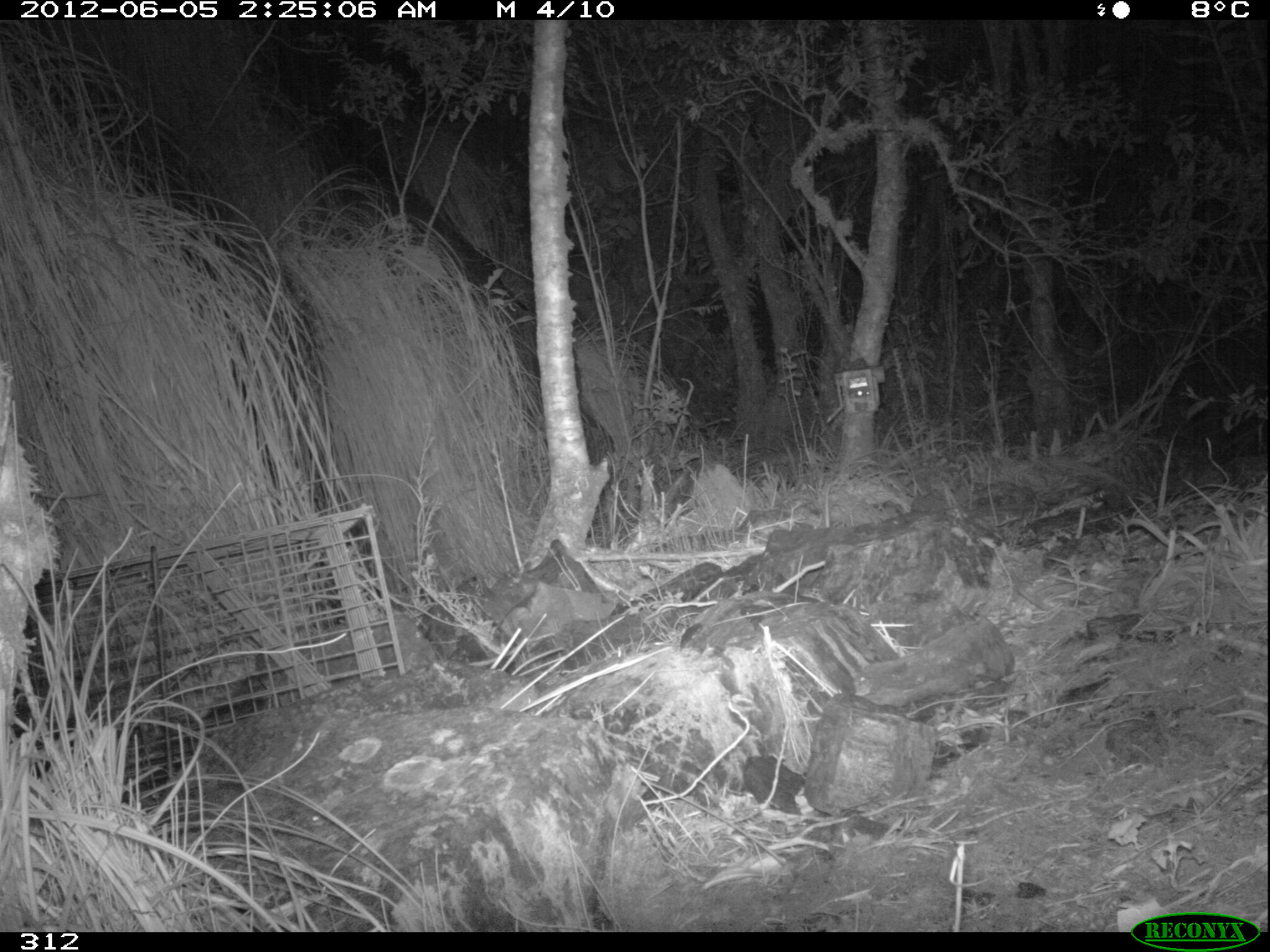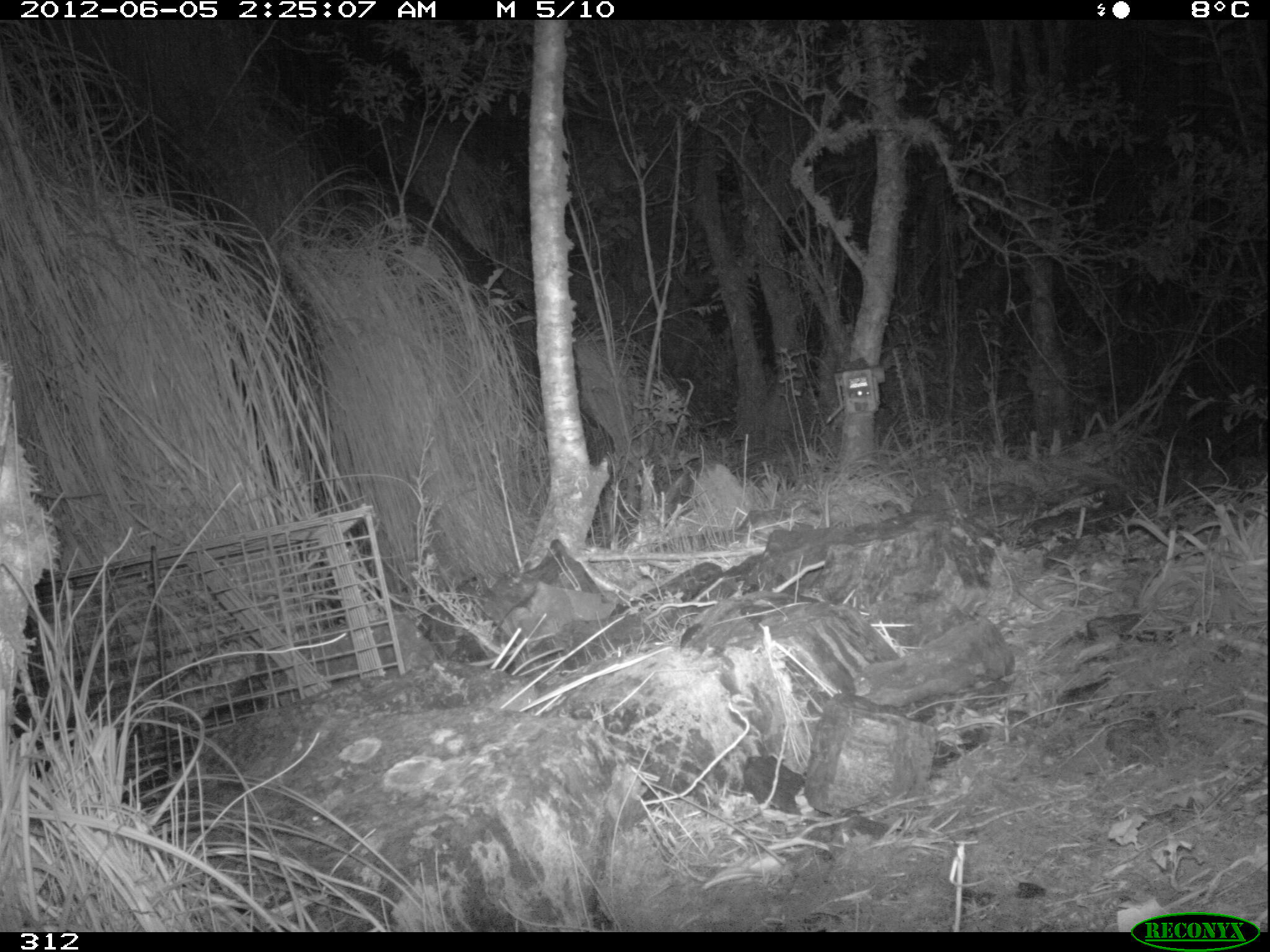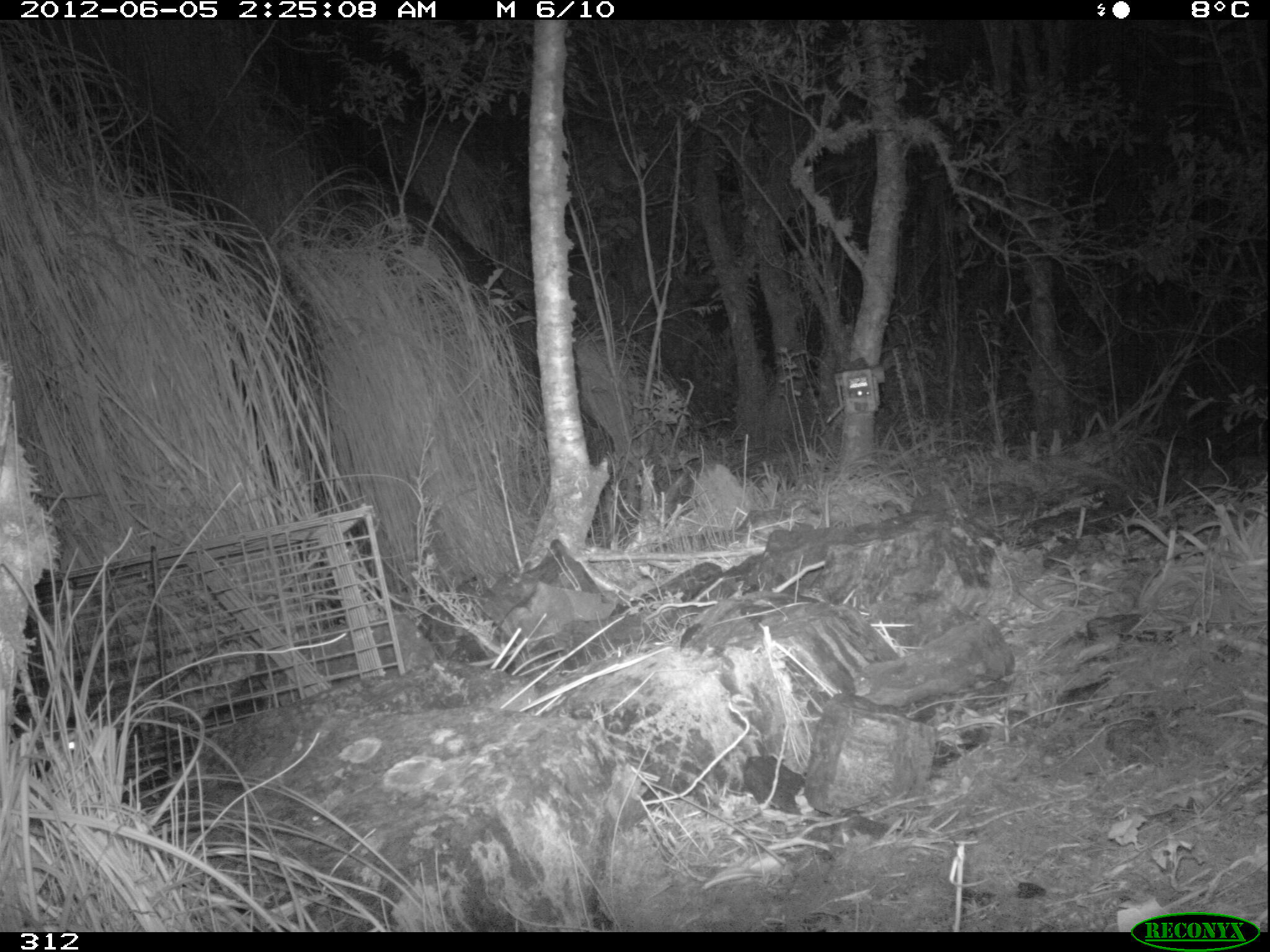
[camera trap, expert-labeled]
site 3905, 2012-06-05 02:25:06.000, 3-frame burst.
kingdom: Animalia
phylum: Chordata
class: Mammalia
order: Didelphimorphia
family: Didelphidae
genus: Didelphis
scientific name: Didelphis pernigra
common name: andean white-eared opossum